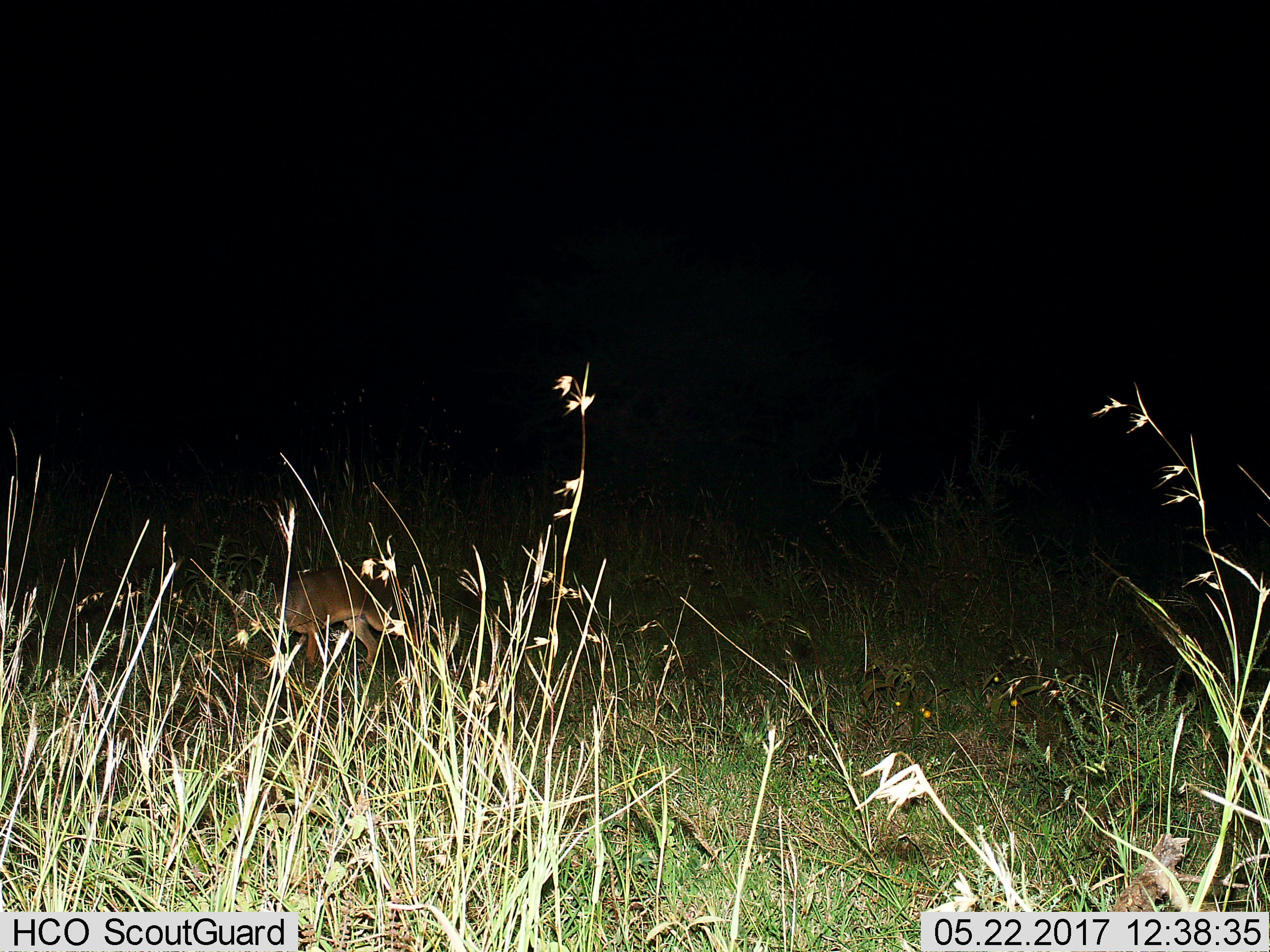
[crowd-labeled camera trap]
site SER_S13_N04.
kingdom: Animalia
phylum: Chordata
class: Mammalia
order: Carnivora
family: Felidae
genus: Caracal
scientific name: Caracal caracal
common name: caracal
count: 1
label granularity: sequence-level